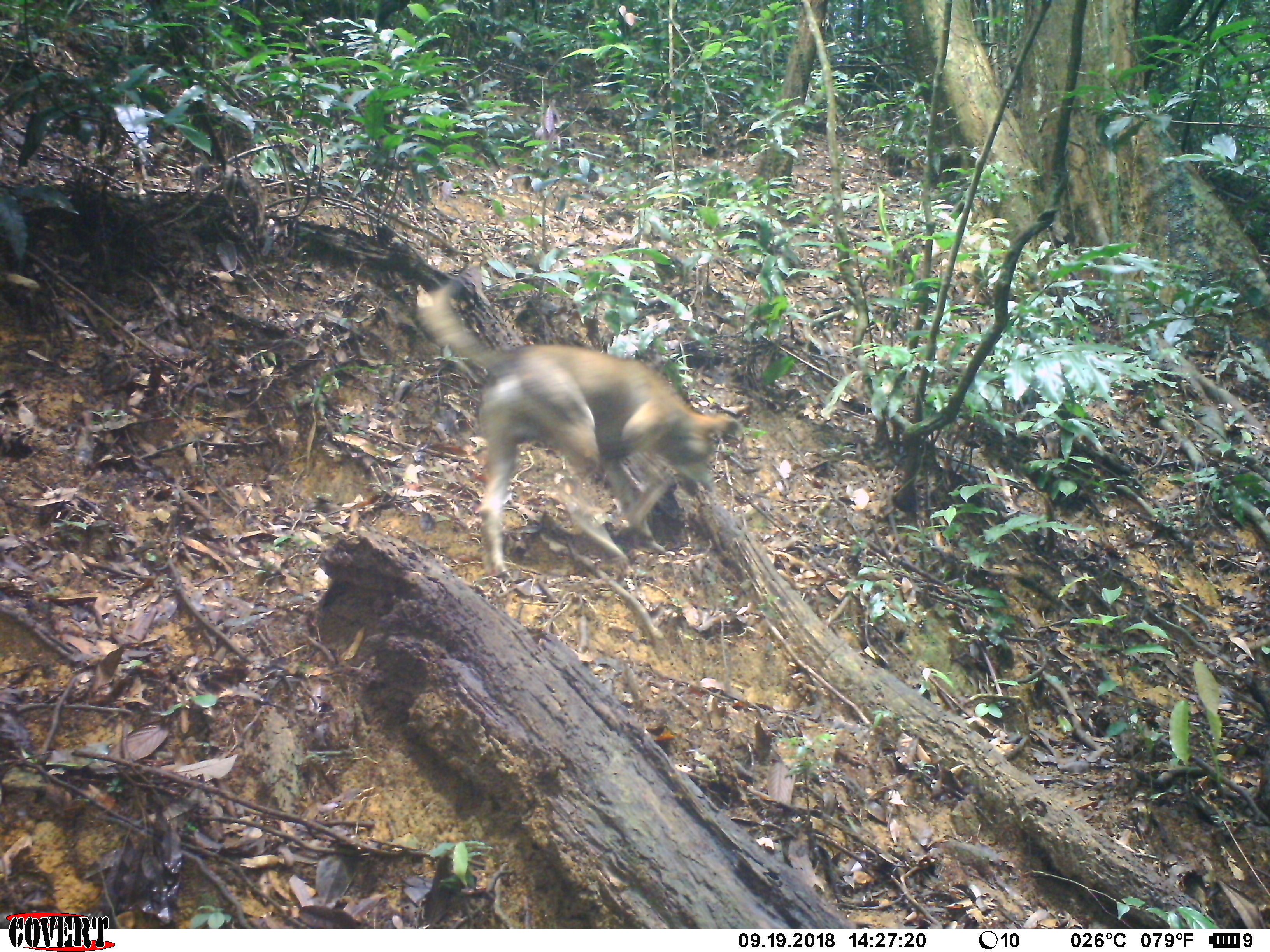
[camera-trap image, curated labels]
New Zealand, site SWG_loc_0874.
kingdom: Animalia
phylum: Chordata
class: Mammalia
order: Carnivora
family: Canidae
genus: Canis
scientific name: Canis familiaris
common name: domestic dog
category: dog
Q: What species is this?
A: Dog (domestic dog) (Canis familiaris).